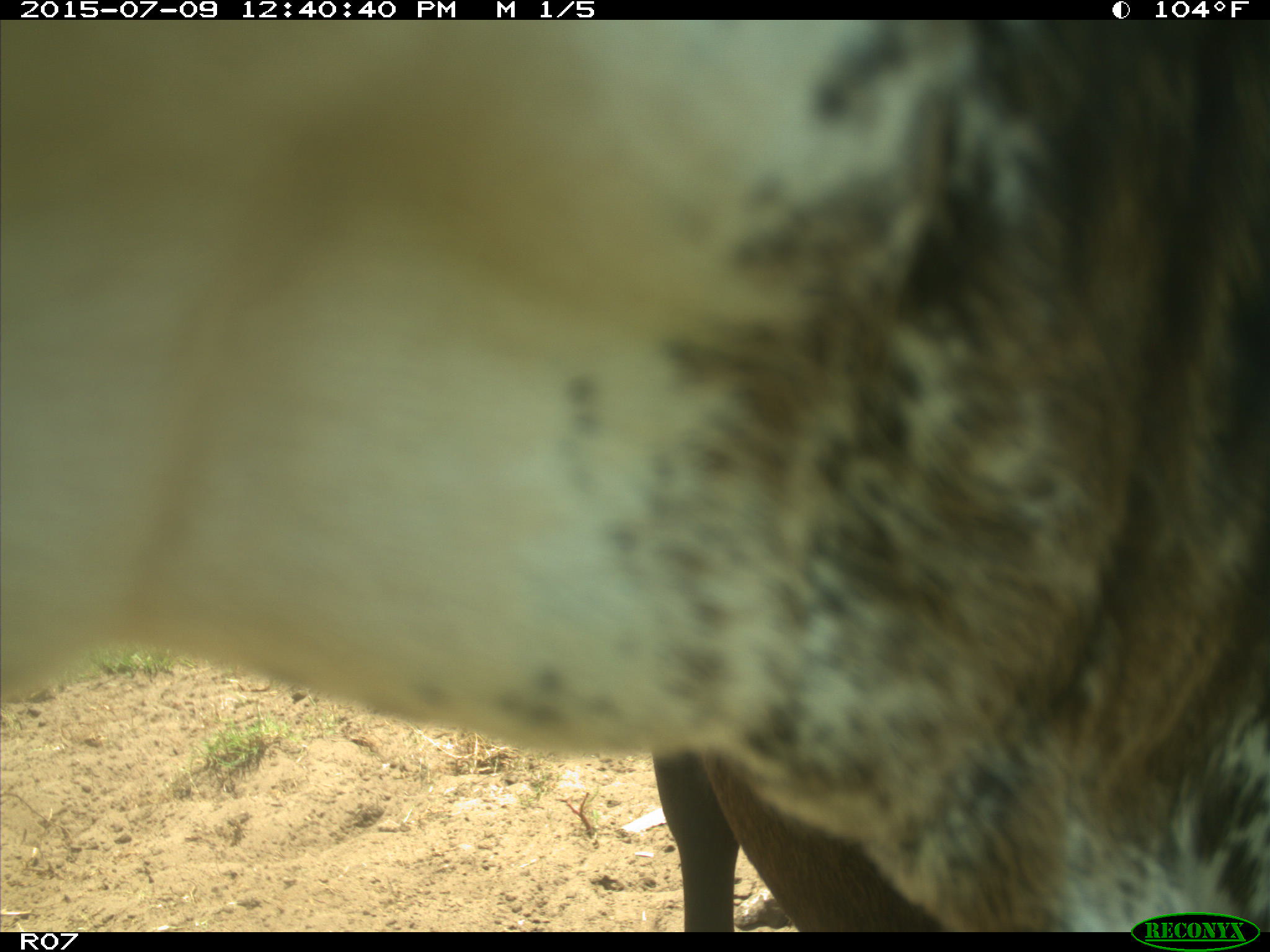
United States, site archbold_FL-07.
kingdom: Animalia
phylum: Chordata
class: Mammalia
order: Artiodactyla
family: Bovidae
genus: Bos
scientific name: Bos taurus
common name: domestic cow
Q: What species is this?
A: Bos taurus (domestic cow).